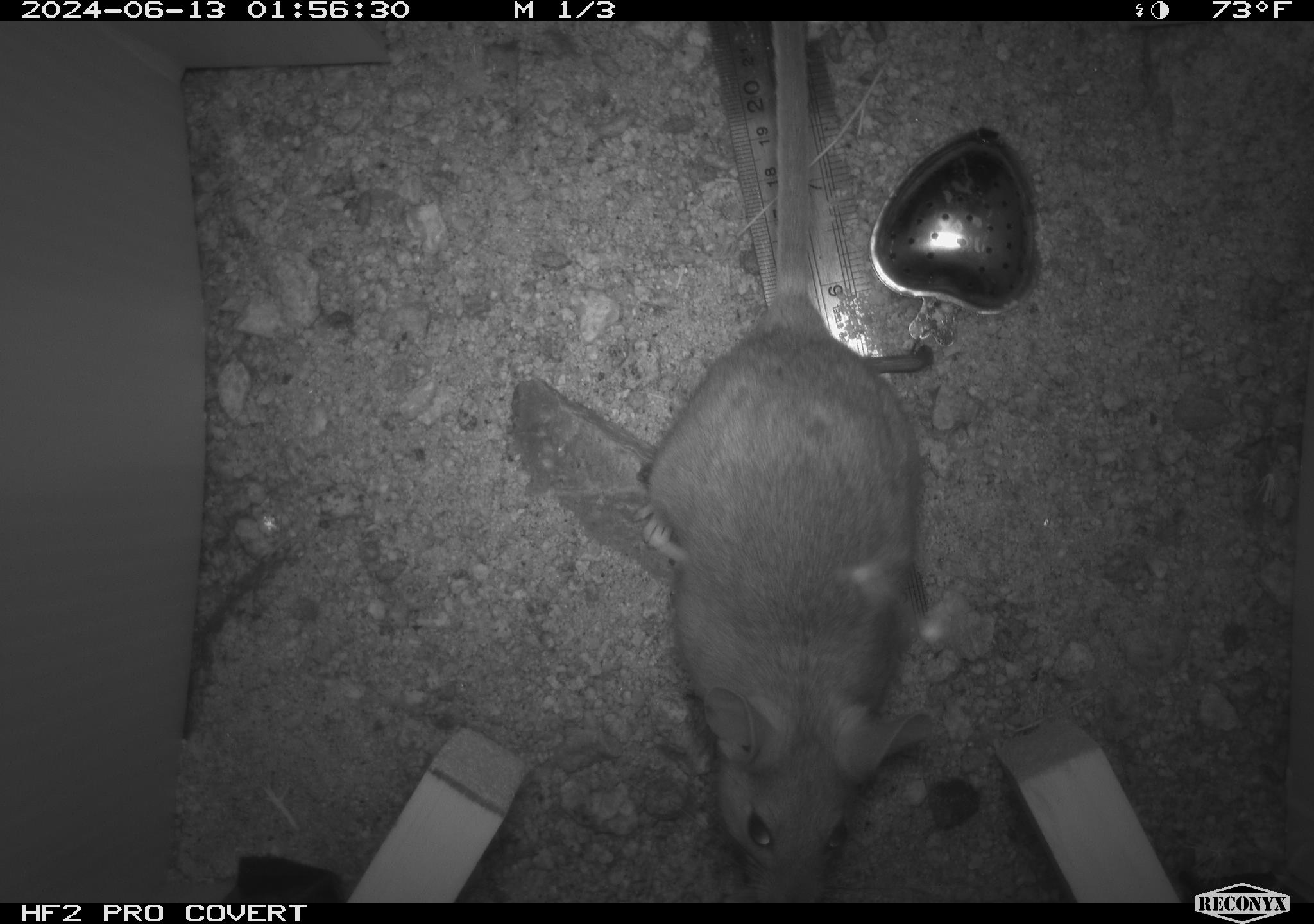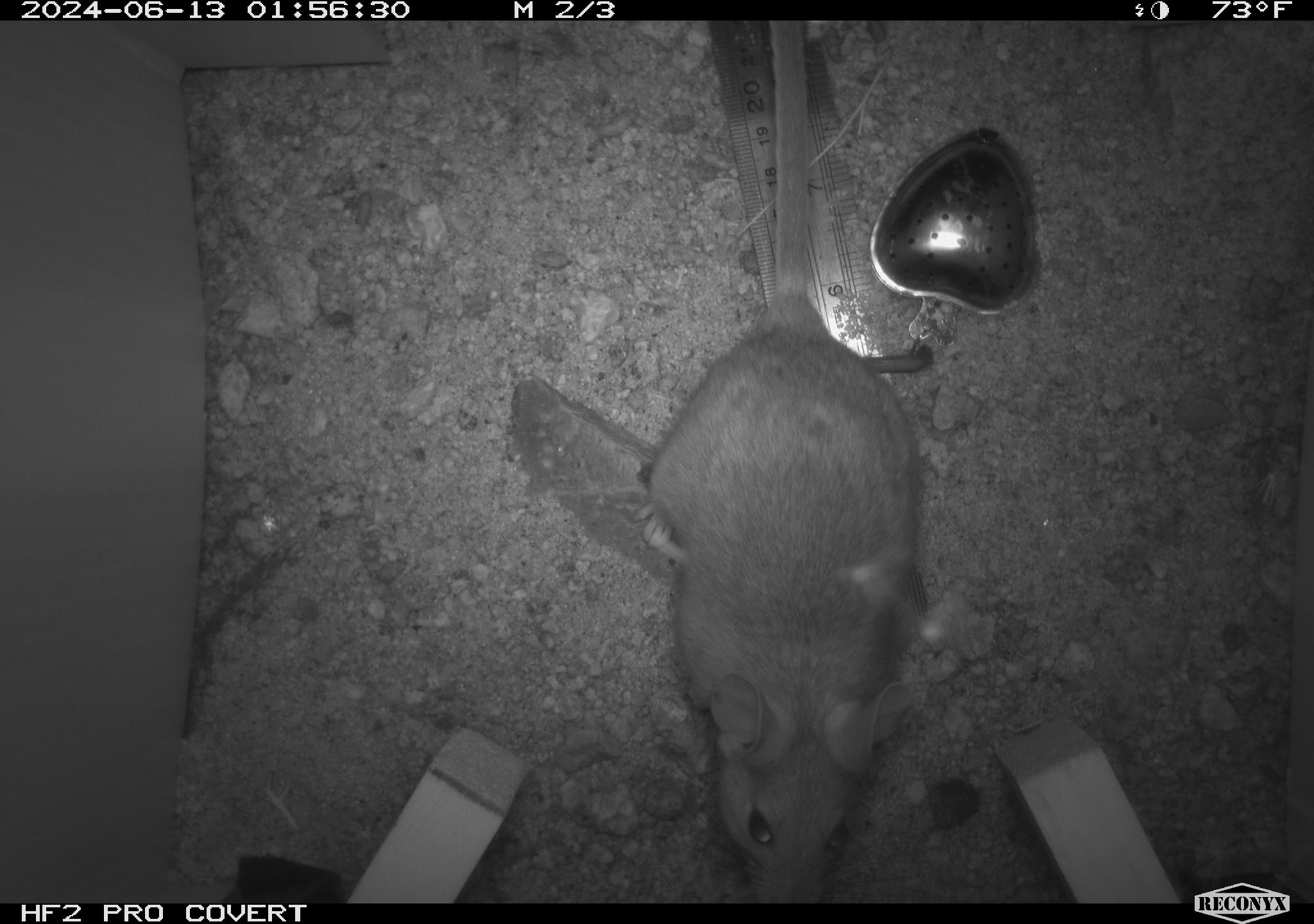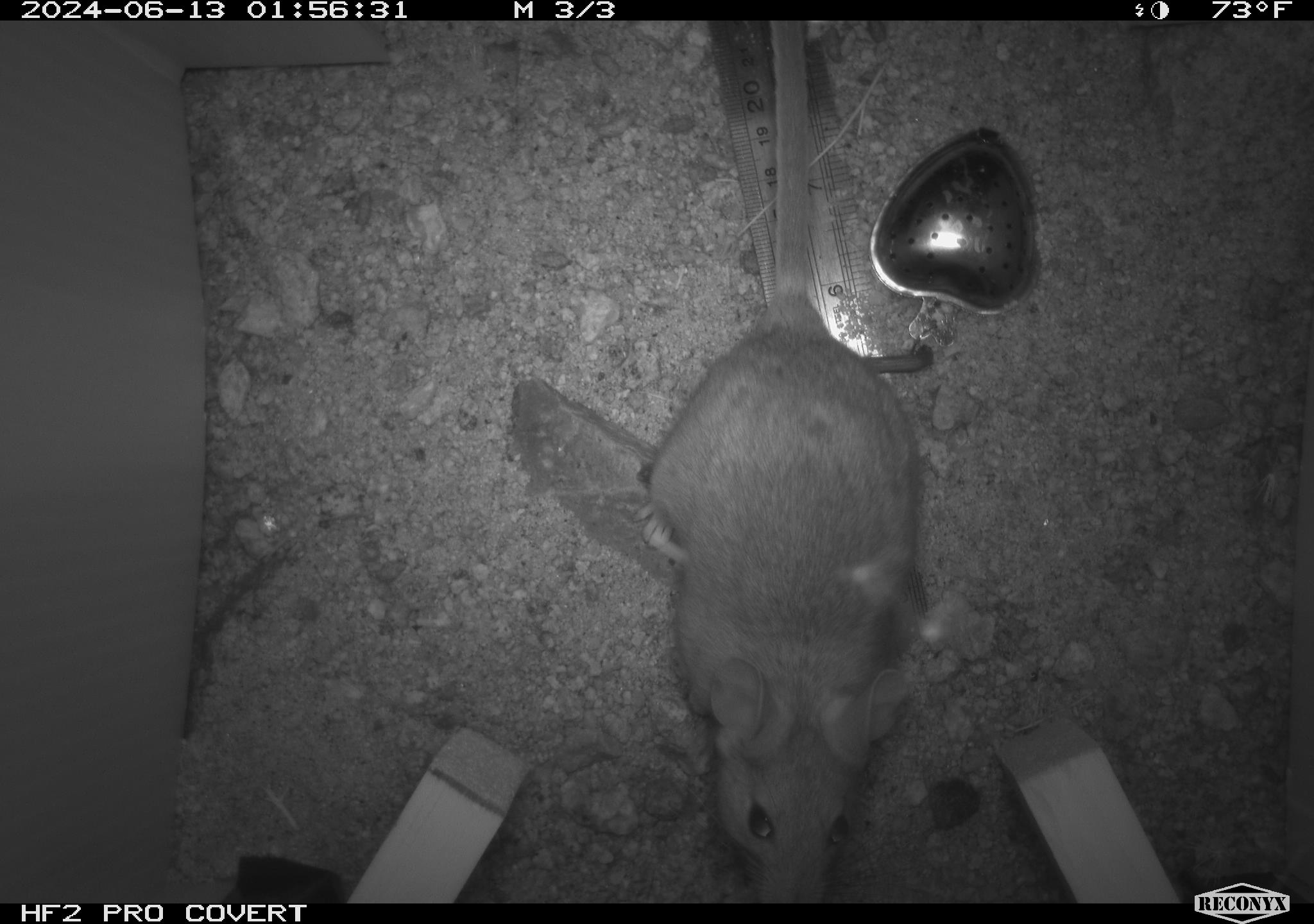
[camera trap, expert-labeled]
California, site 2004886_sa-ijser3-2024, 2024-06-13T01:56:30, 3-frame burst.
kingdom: Animalia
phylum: Chordata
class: Mammalia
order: Rodentia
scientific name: Rodentia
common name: woodrat or rat or mouse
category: woodrat or rat or mouse species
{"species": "woodrat or rat or mouse species (woodrat or rat or mouse) (Rodentia)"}